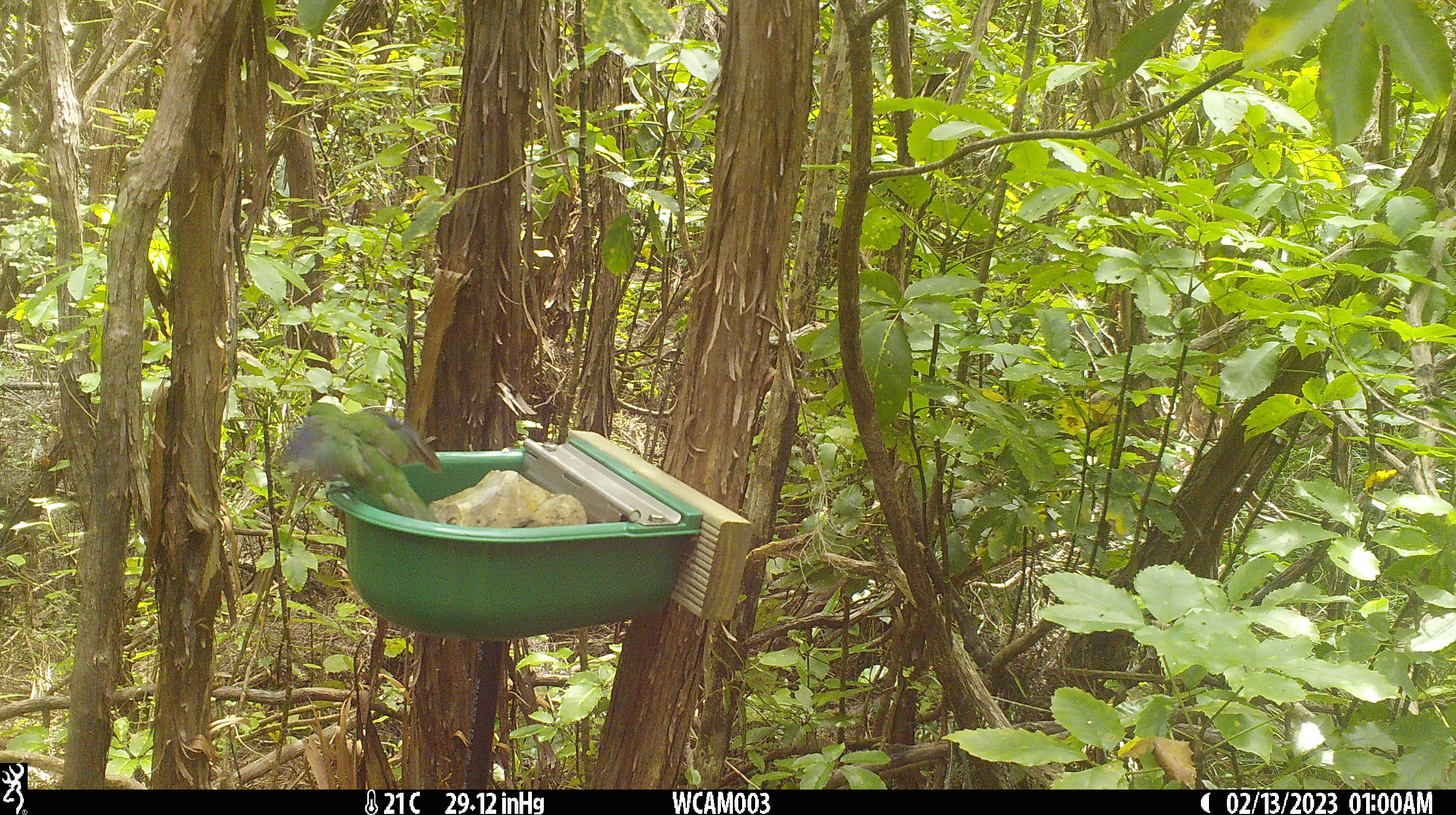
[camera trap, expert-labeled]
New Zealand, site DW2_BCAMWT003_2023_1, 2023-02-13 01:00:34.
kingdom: Animalia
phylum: Chordata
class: Aves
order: Psittaciformes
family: Psittaculidae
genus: Cyanoramphus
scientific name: Cyanoramphus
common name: parakeet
Parakeet (Cyanoramphus).